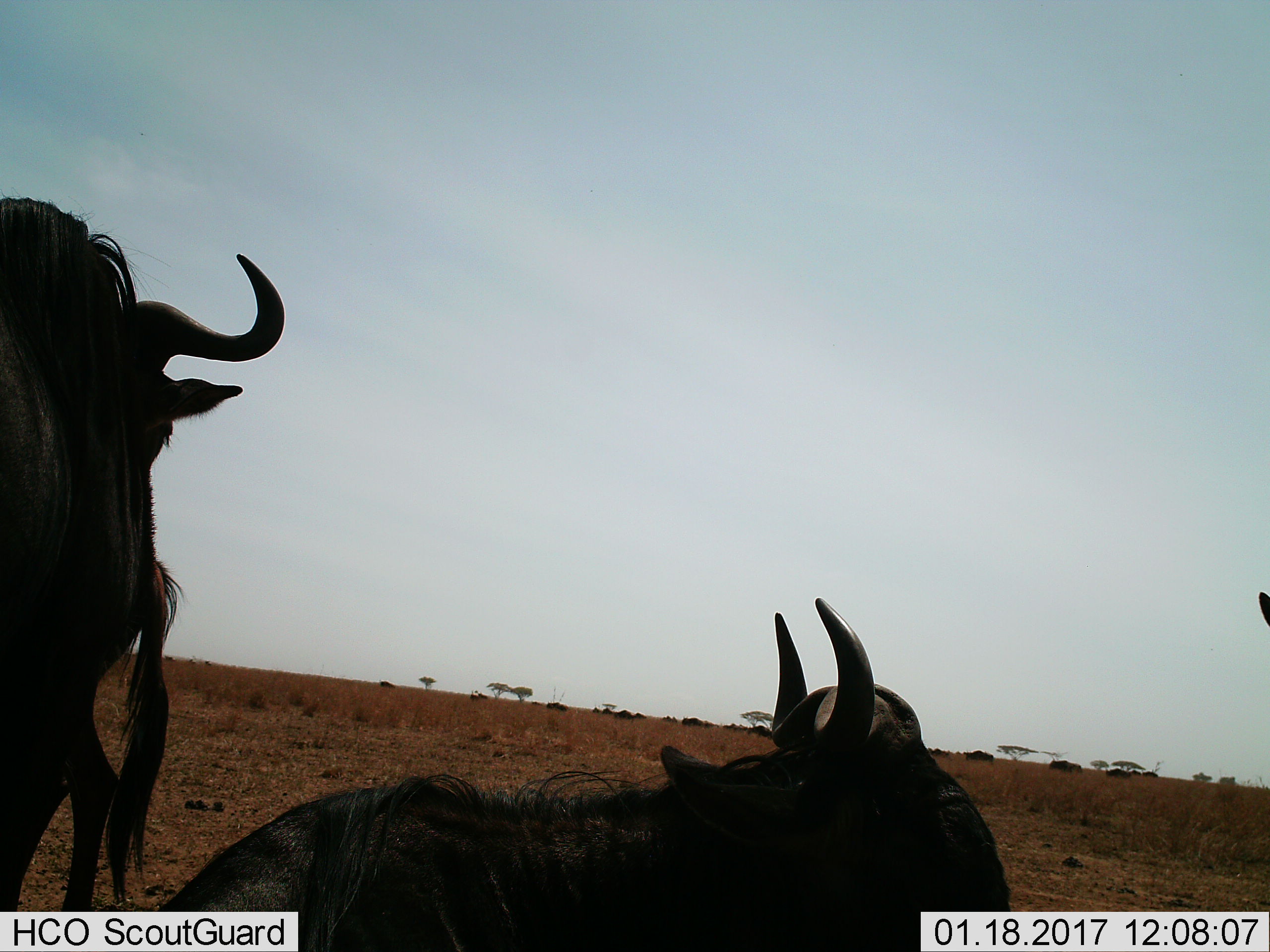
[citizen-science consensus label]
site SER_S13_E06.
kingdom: Animalia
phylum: Chordata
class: Mammalia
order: Artiodactyla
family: Bovidae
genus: Connochaetes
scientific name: Connochaetes taurinus taurinus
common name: blue wildebeest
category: wildebeestblue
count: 11-50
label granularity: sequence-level